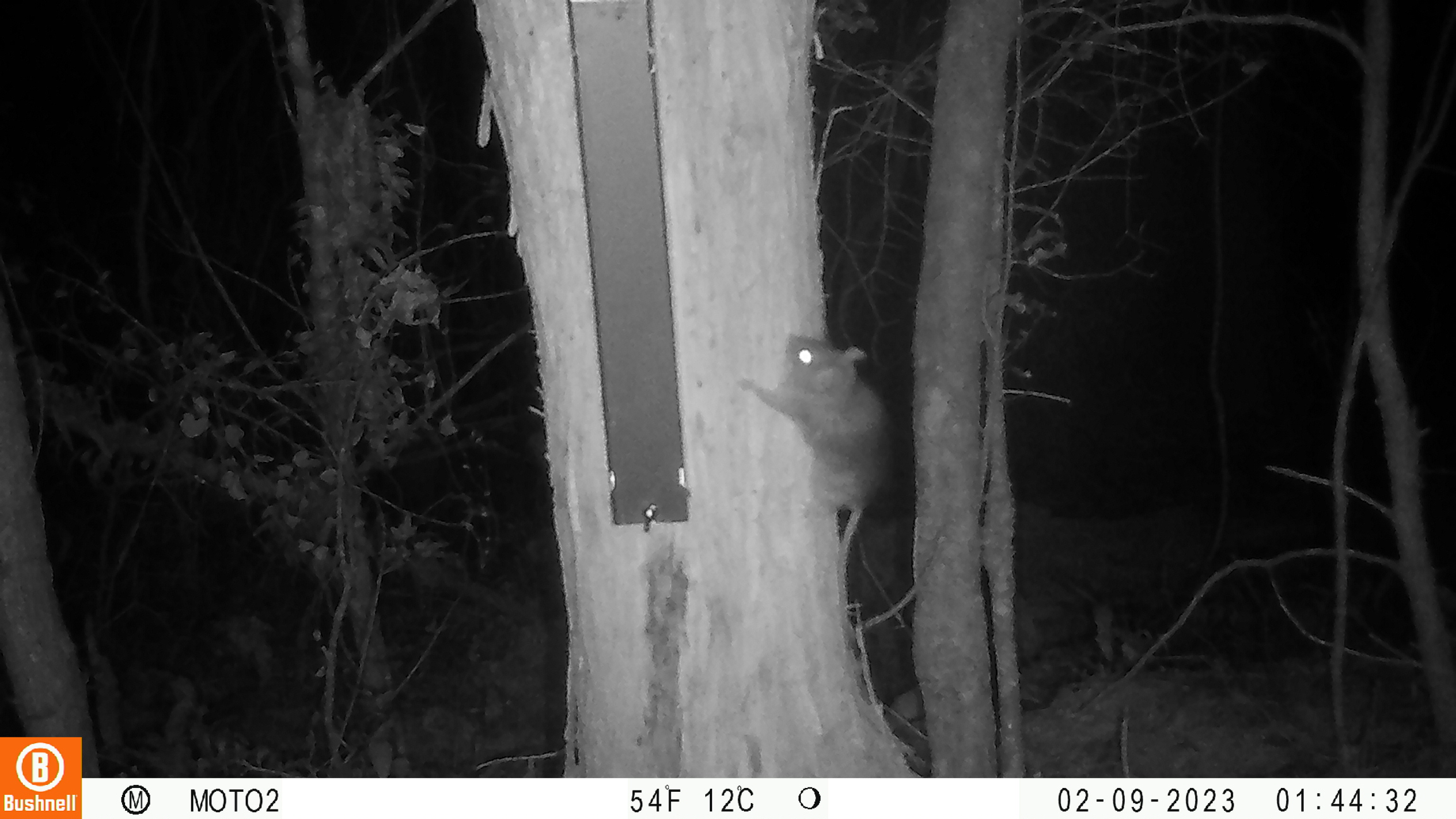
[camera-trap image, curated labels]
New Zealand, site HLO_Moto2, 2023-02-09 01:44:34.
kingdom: Animalia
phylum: Chordata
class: Mammalia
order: Rodentia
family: Muridae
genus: Rattus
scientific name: Rattus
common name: rat